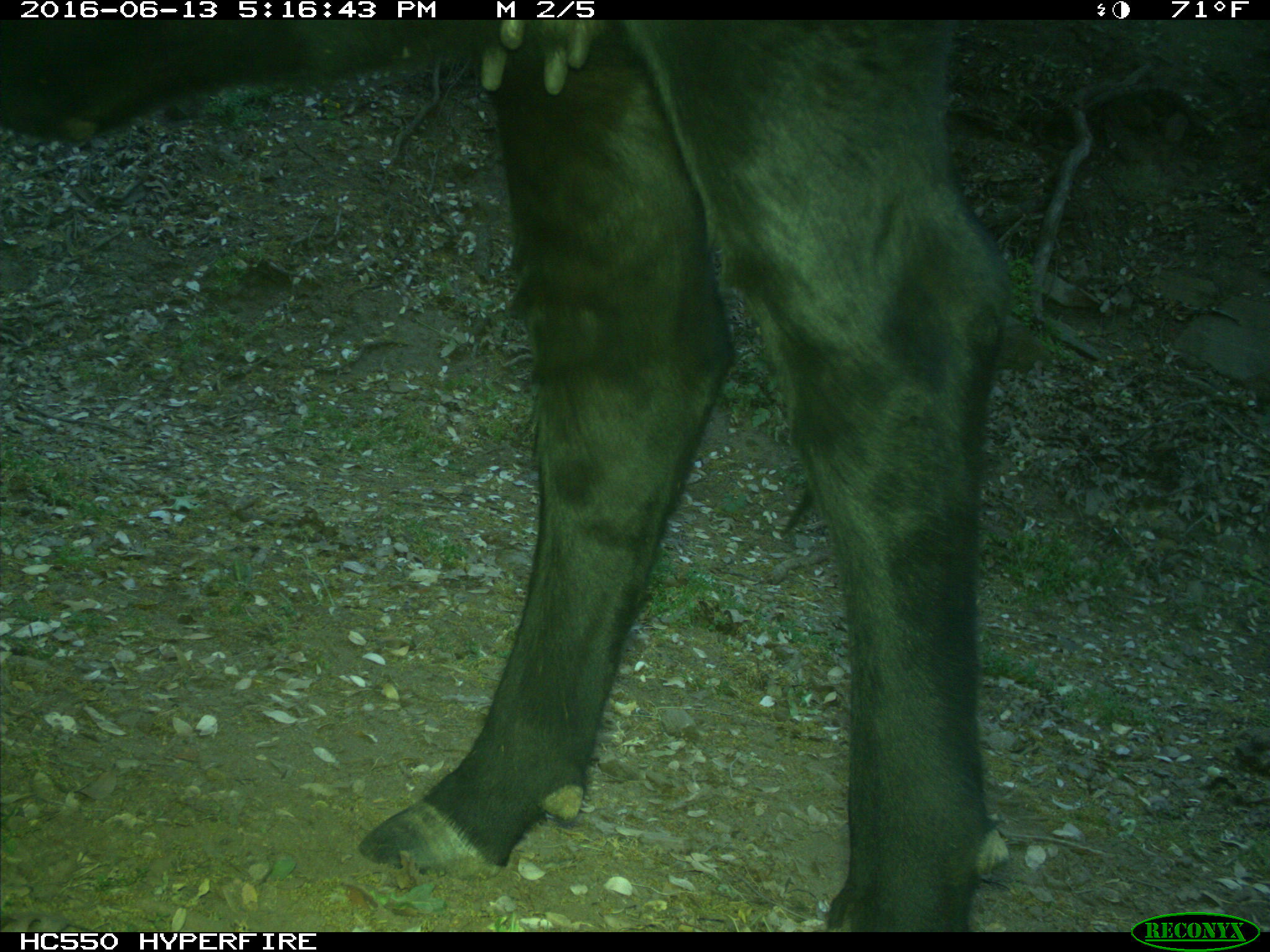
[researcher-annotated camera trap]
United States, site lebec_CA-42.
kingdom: Animalia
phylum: Chordata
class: Mammalia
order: Artiodactyla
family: Bovidae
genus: Bos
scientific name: Bos taurus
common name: domestic cow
Bos taurus (domestic cow).